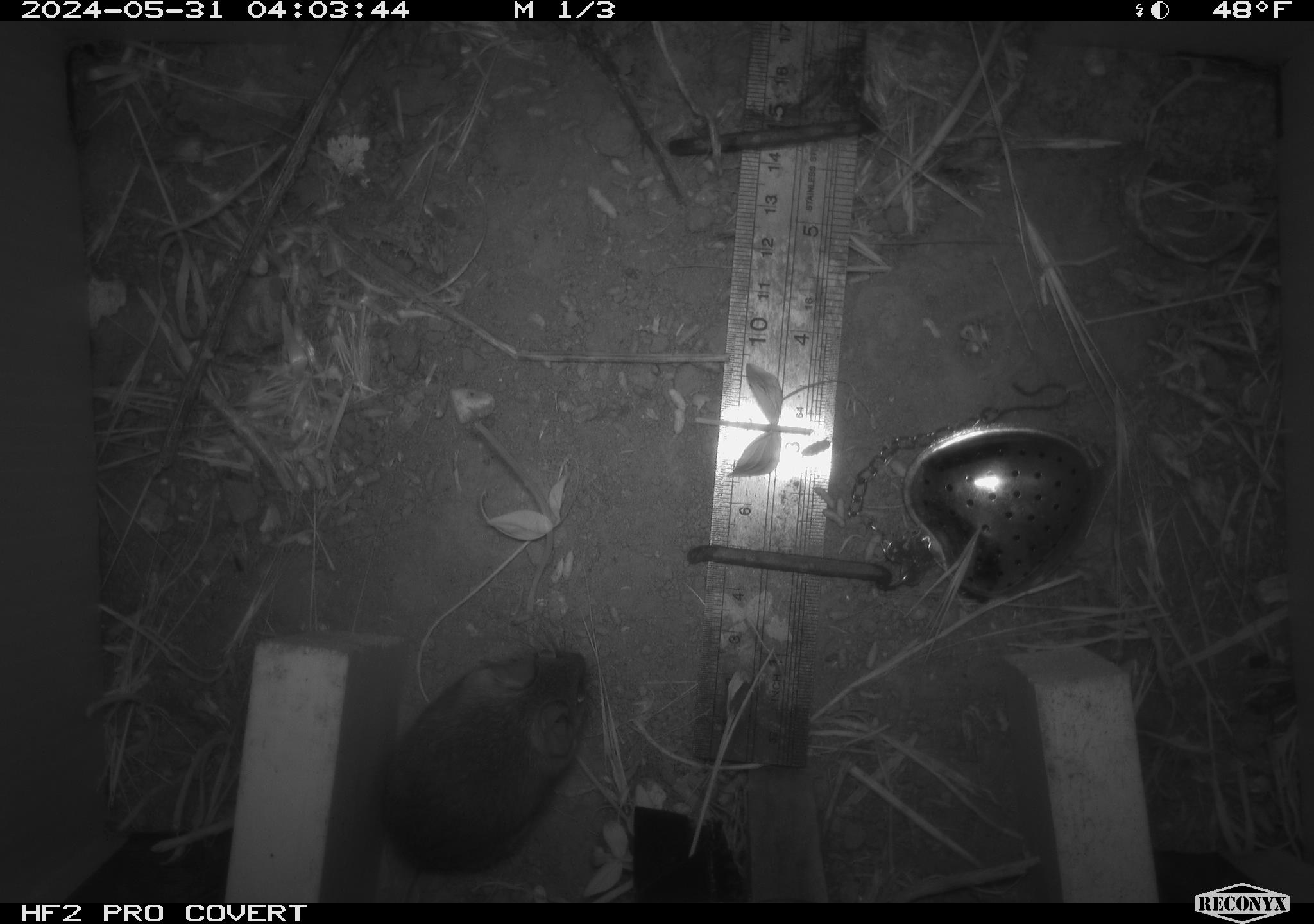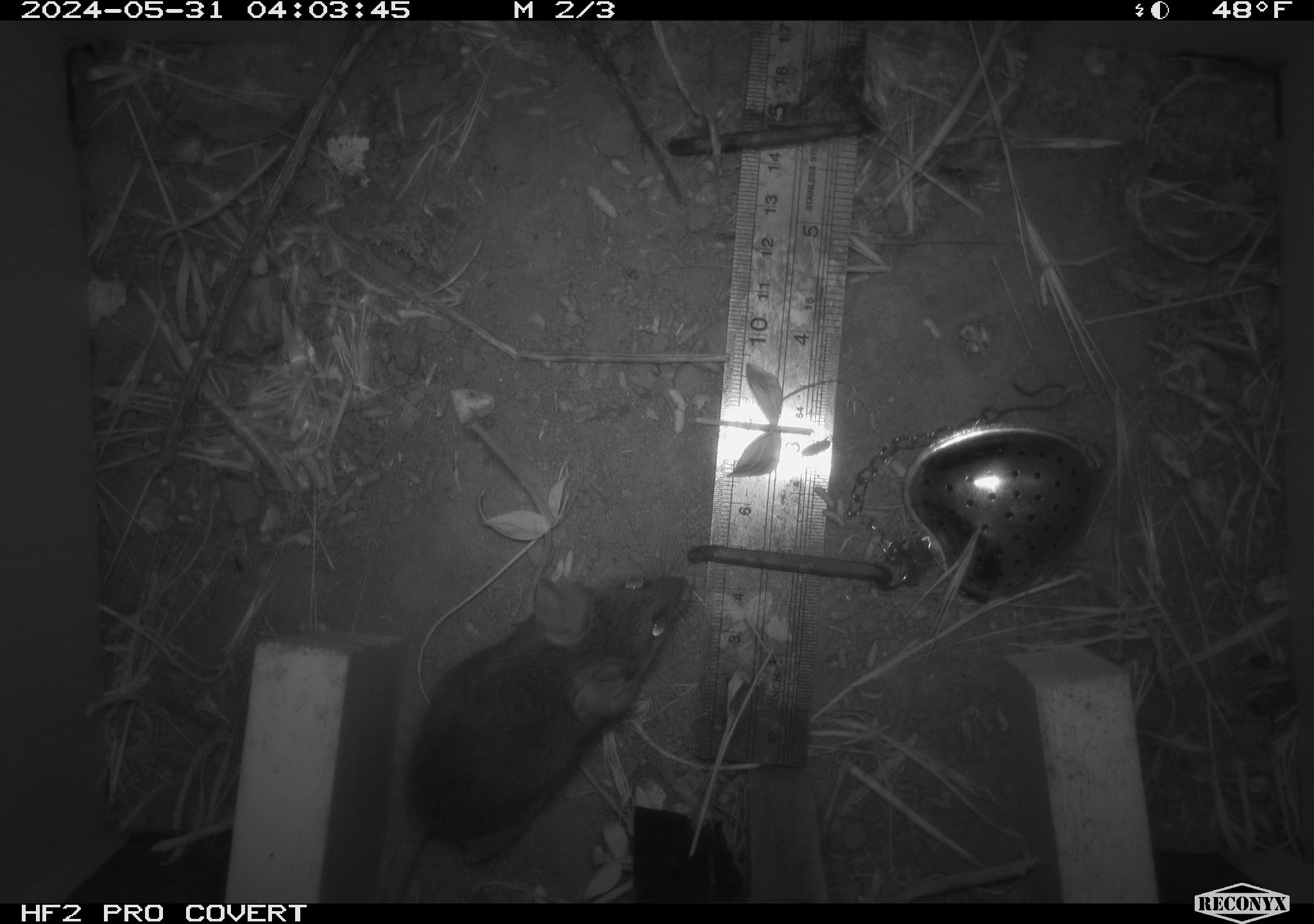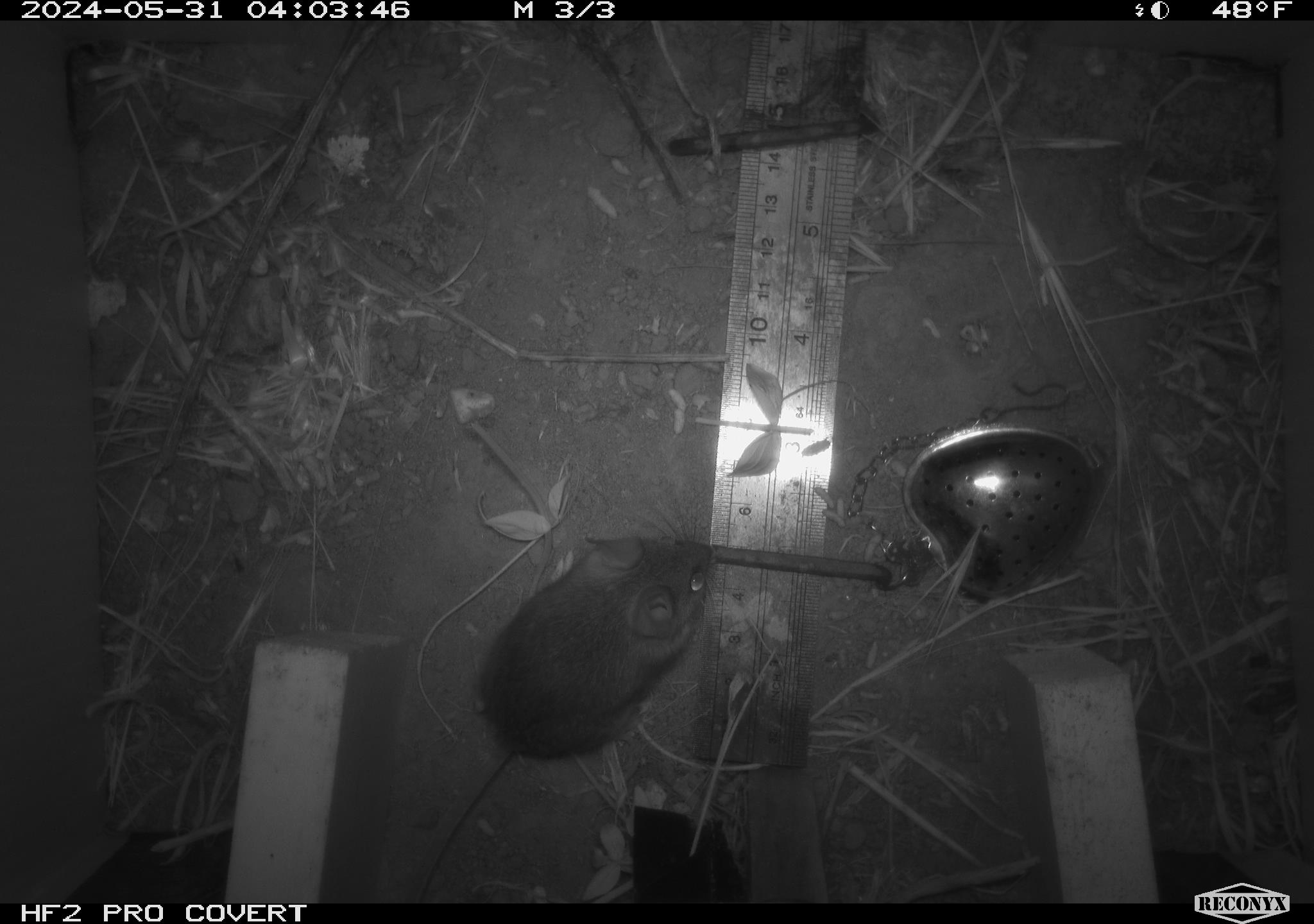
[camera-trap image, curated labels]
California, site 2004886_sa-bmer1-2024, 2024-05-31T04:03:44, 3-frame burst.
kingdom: Animalia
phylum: Chordata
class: Mammalia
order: Rodentia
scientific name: Rodentia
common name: mouse species